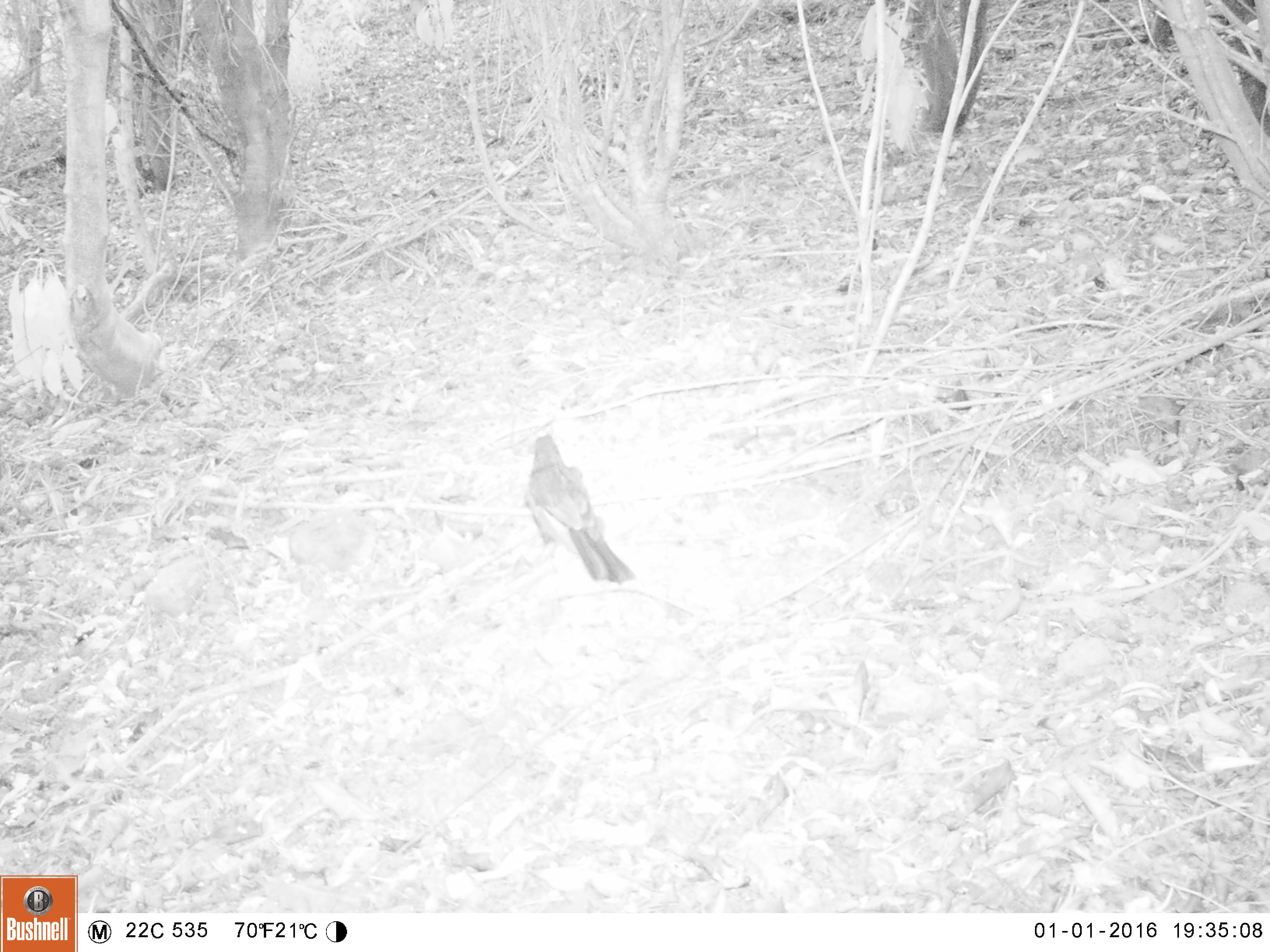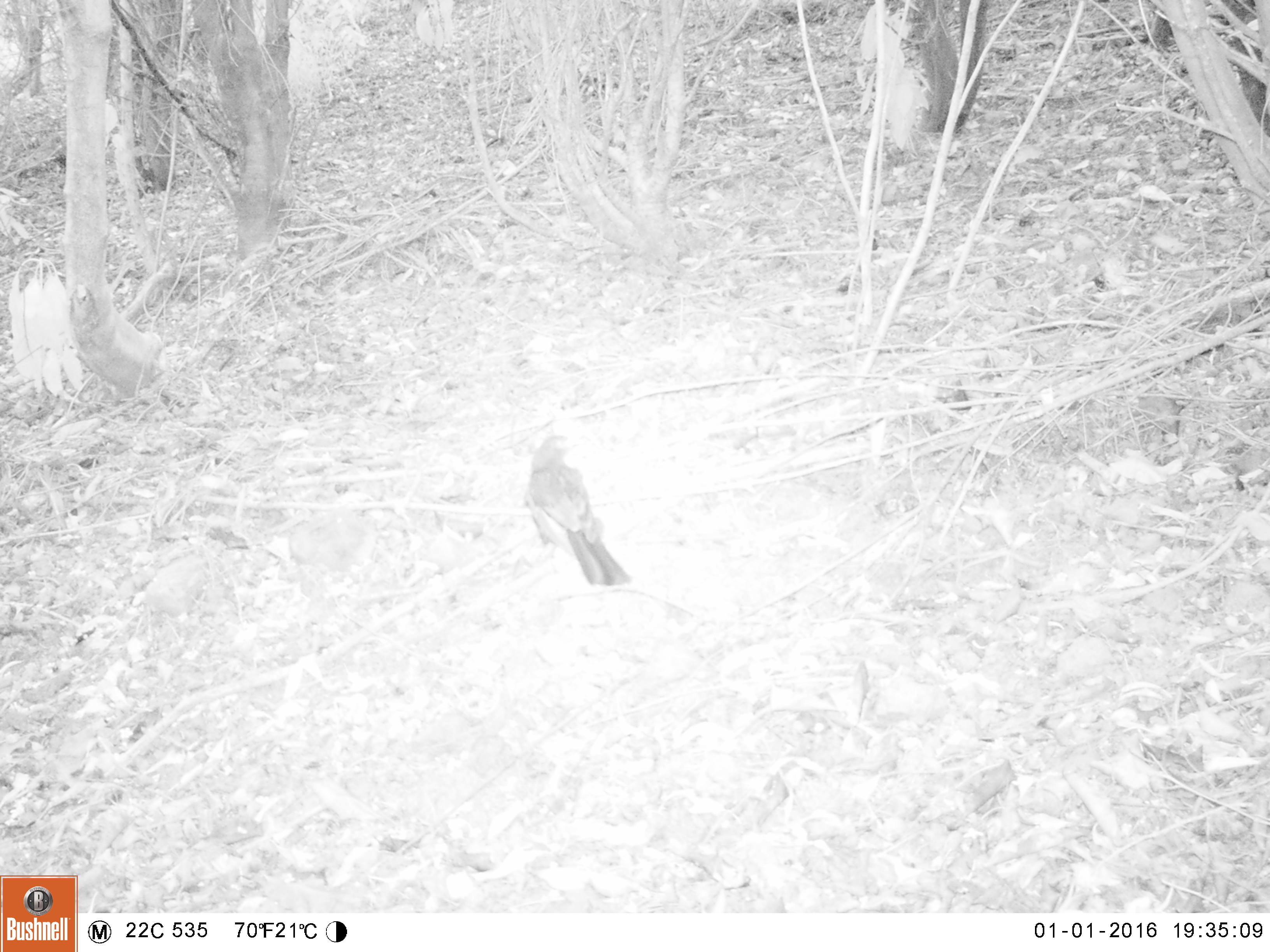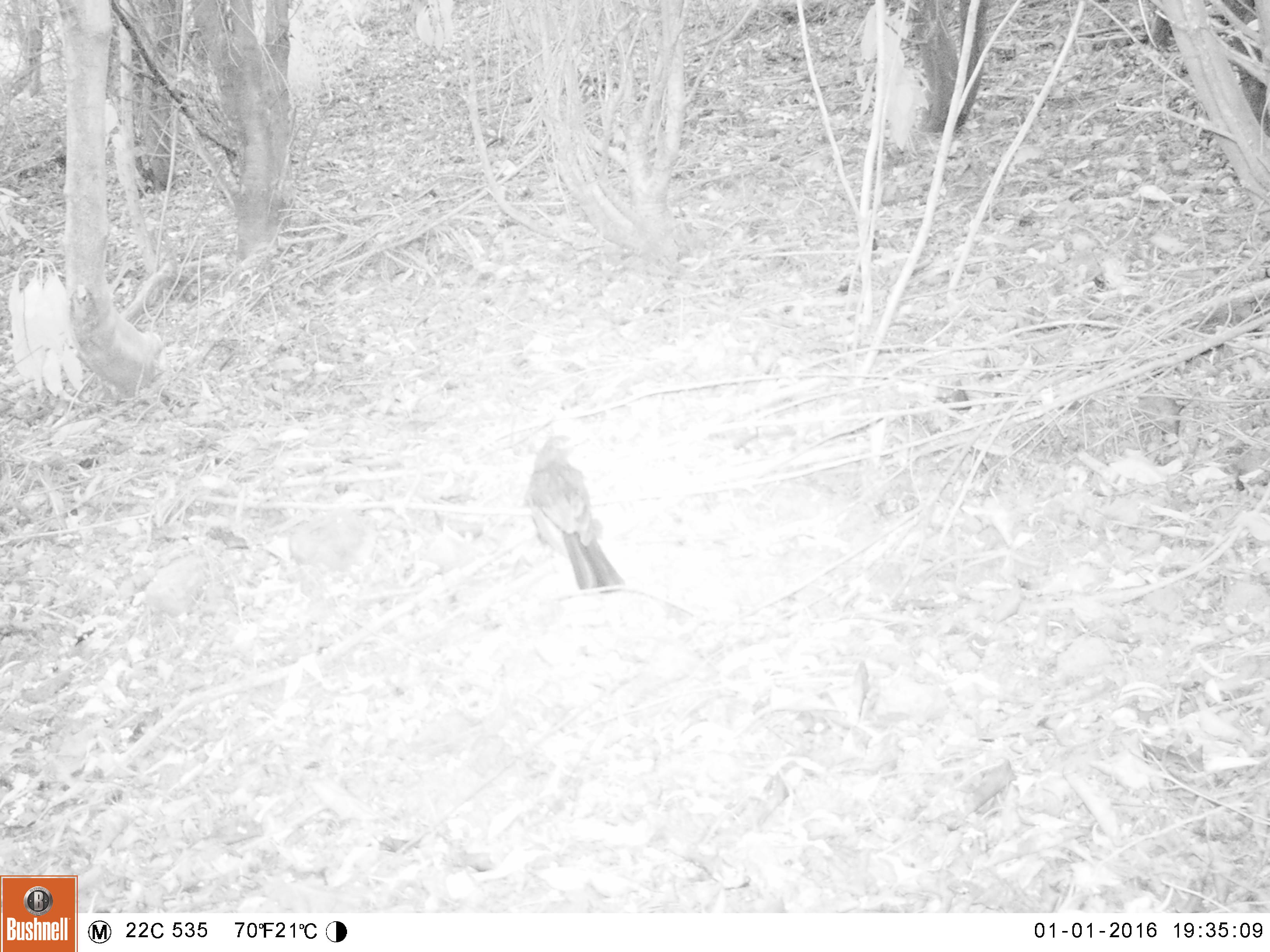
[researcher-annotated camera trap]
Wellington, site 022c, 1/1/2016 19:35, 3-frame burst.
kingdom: Animalia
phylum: Chordata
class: Aves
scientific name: Aves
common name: bird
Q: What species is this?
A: Bird (Aves).